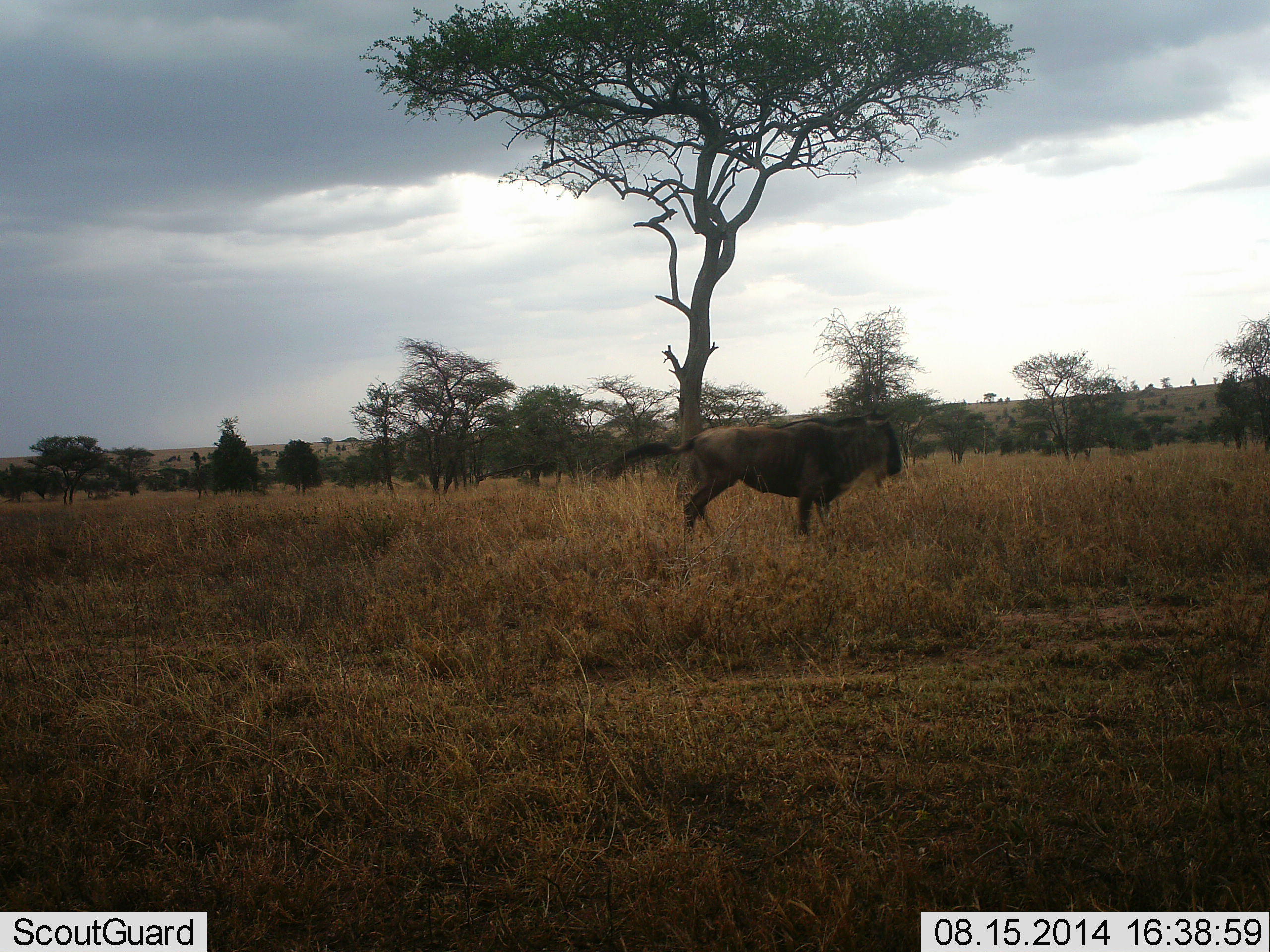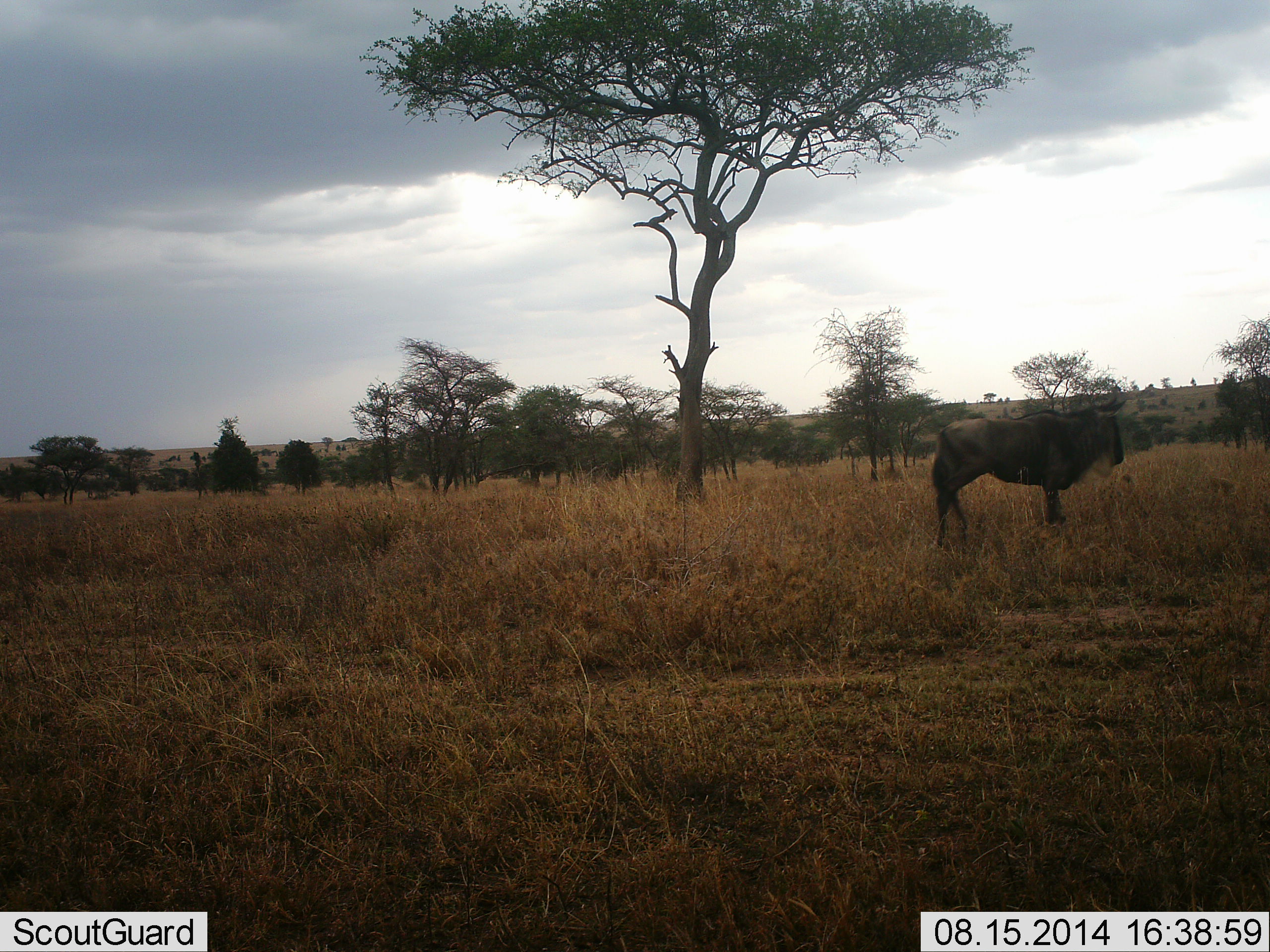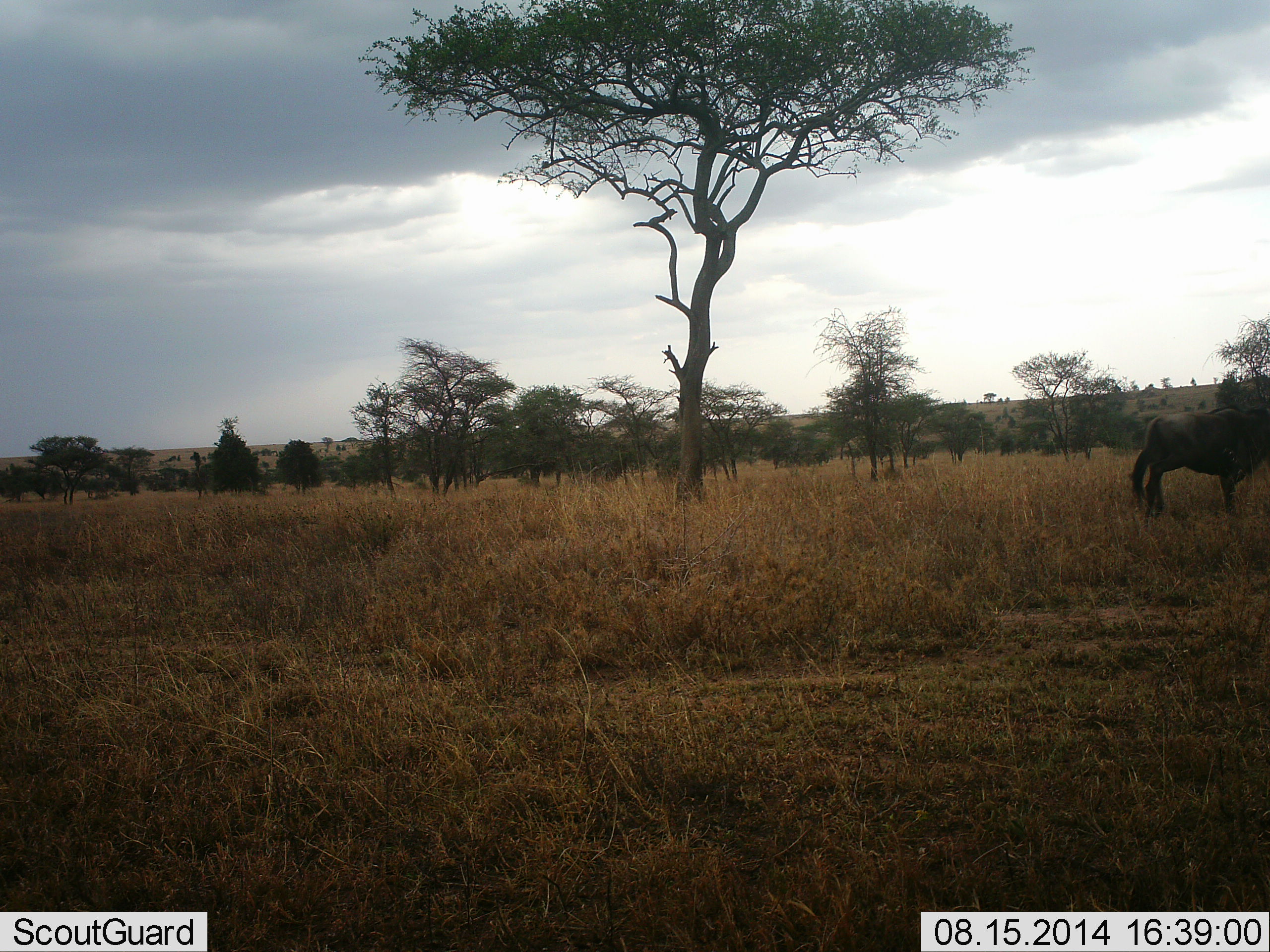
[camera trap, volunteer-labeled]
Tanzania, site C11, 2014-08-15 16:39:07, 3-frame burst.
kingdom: Animalia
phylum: Chordata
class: Mammalia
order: Artiodactyla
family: Bovidae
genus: Connochaetes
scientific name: Connochaetes taurinus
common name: blue wildebeest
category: wildebeest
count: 1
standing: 50%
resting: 0%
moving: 50%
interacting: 0%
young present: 0%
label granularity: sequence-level